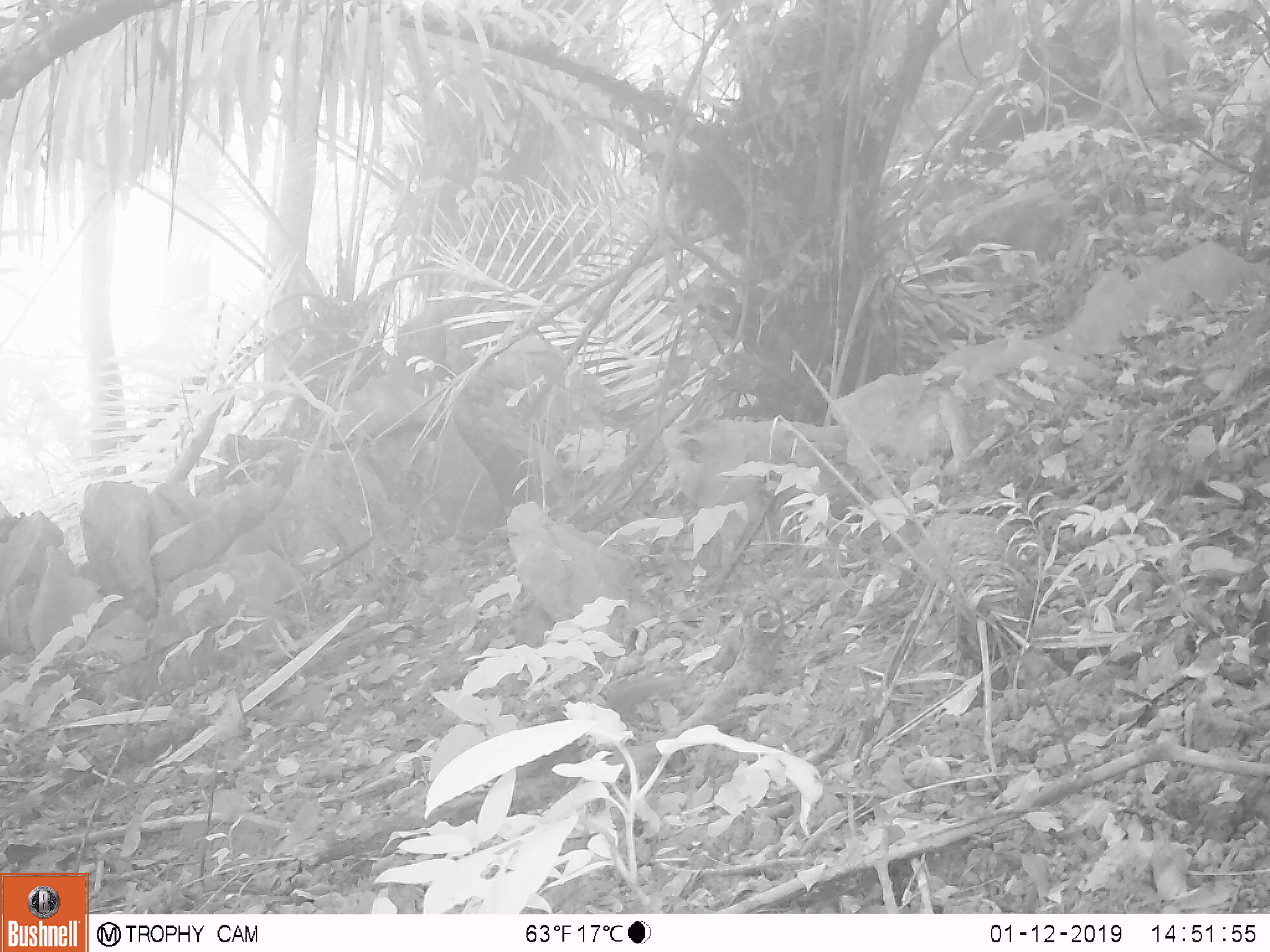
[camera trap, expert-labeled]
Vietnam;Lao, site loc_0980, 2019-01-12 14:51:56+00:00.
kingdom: Animalia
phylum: Chordata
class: Mammalia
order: Rodentia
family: Sciuridae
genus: Dremomys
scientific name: Dremomys rufigenis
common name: red-cheeked squirrel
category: red cheeked squirrel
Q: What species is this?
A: Red cheeked squirrel (red-cheeked squirrel) (Dremomys rufigenis).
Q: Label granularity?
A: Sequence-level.